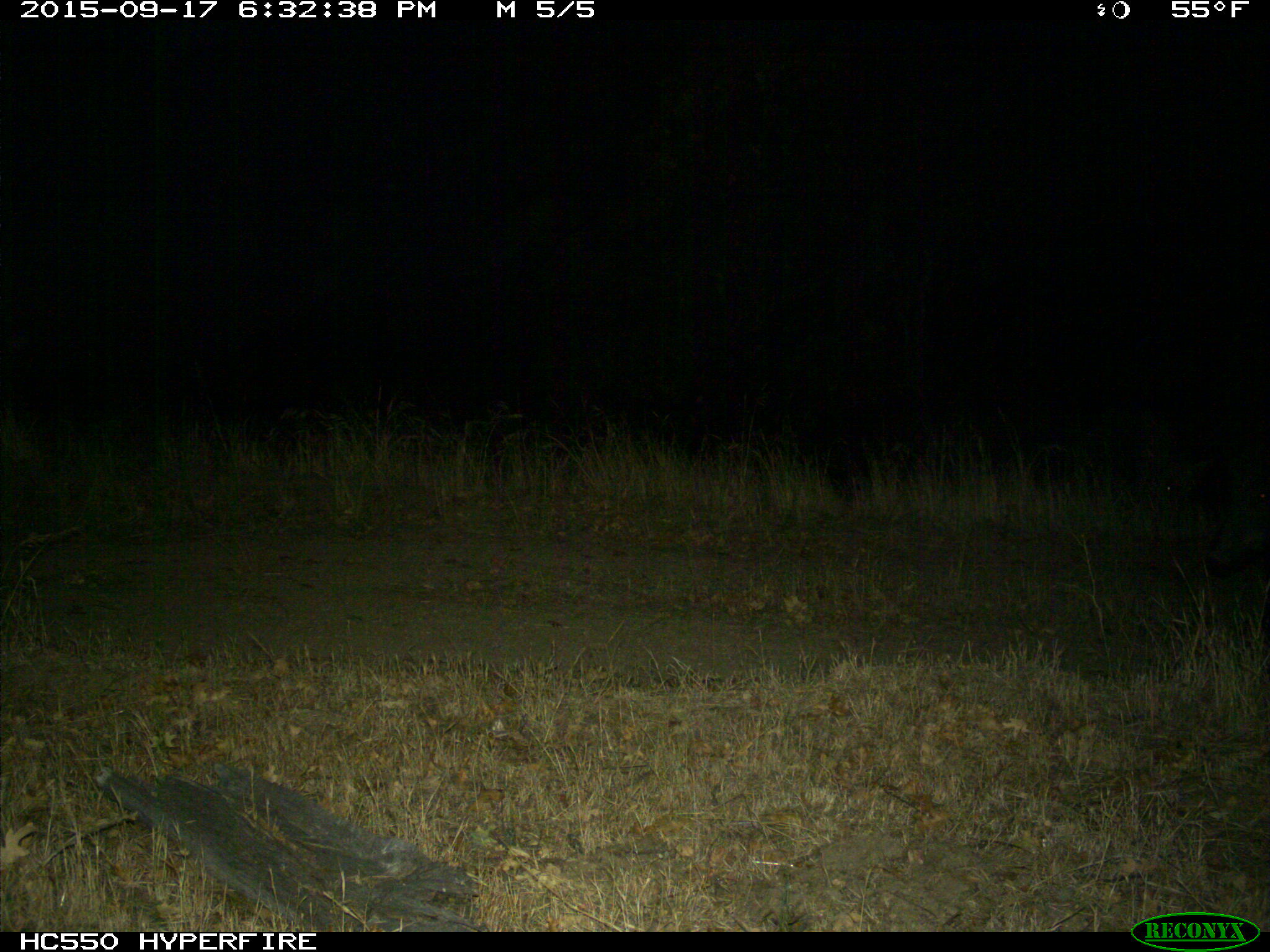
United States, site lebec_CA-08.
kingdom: Animalia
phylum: Chordata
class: Mammalia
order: Artiodactyla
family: Suidae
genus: Sus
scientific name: Sus scrofa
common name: wild boar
Sus scrofa (wild boar).